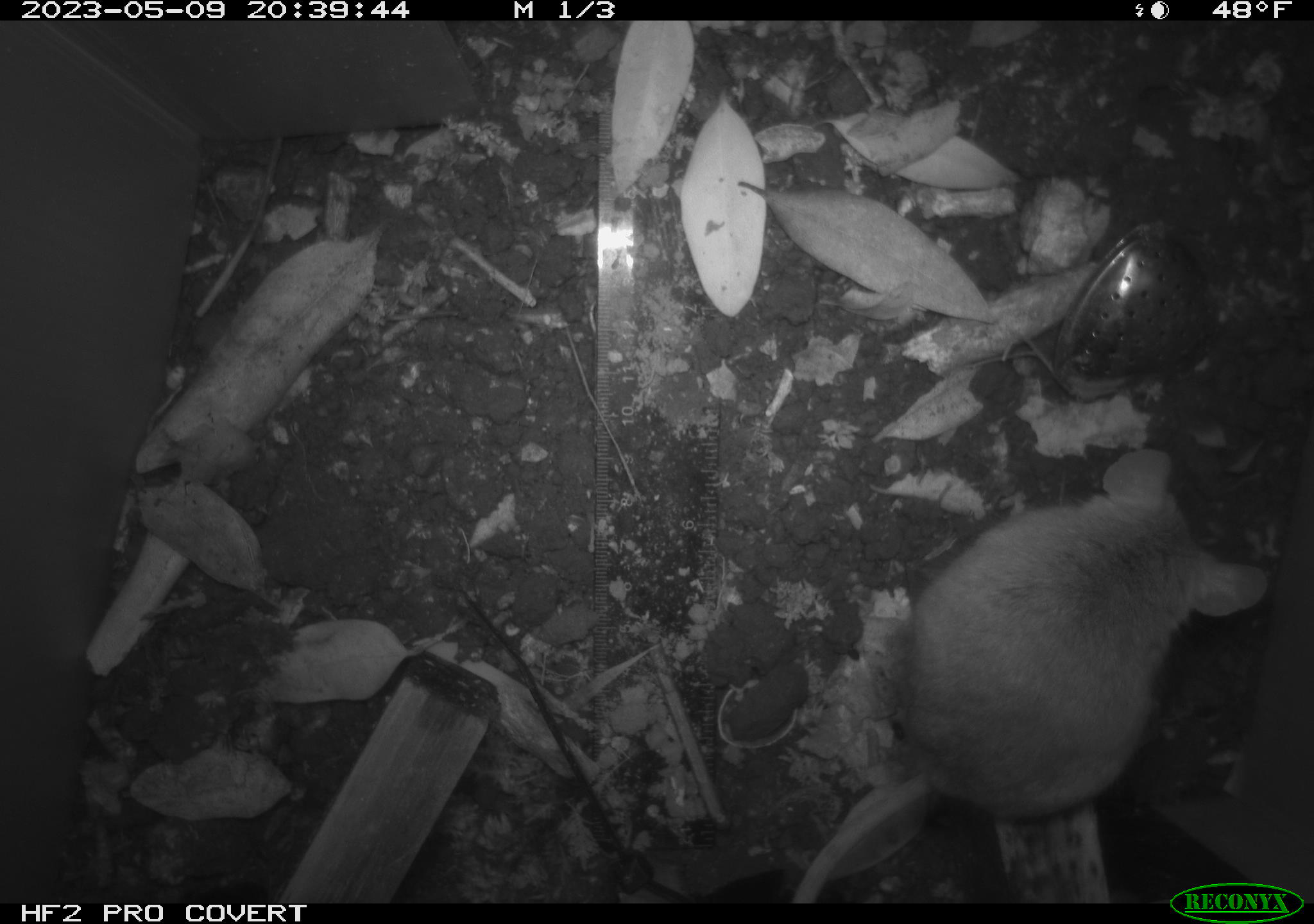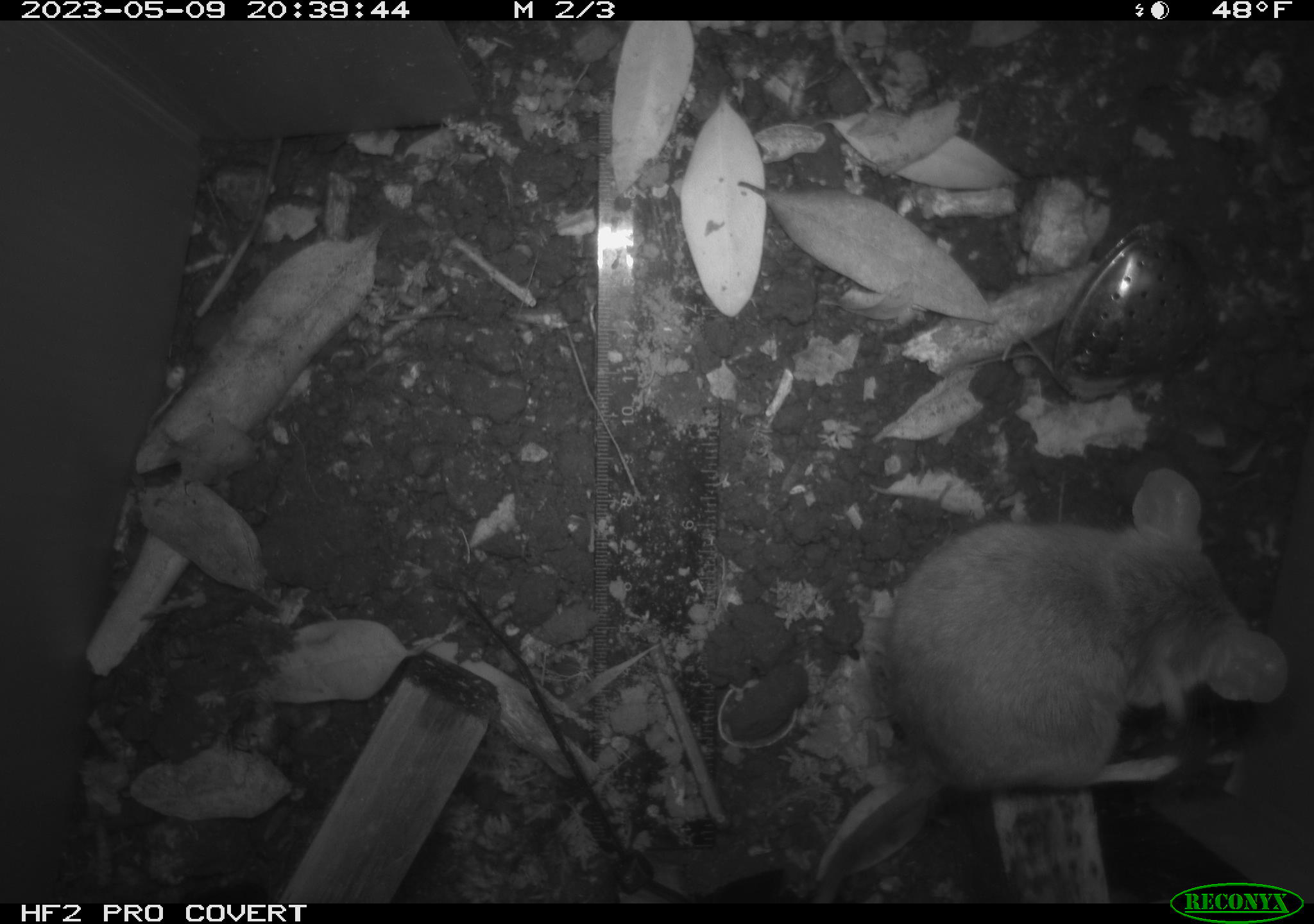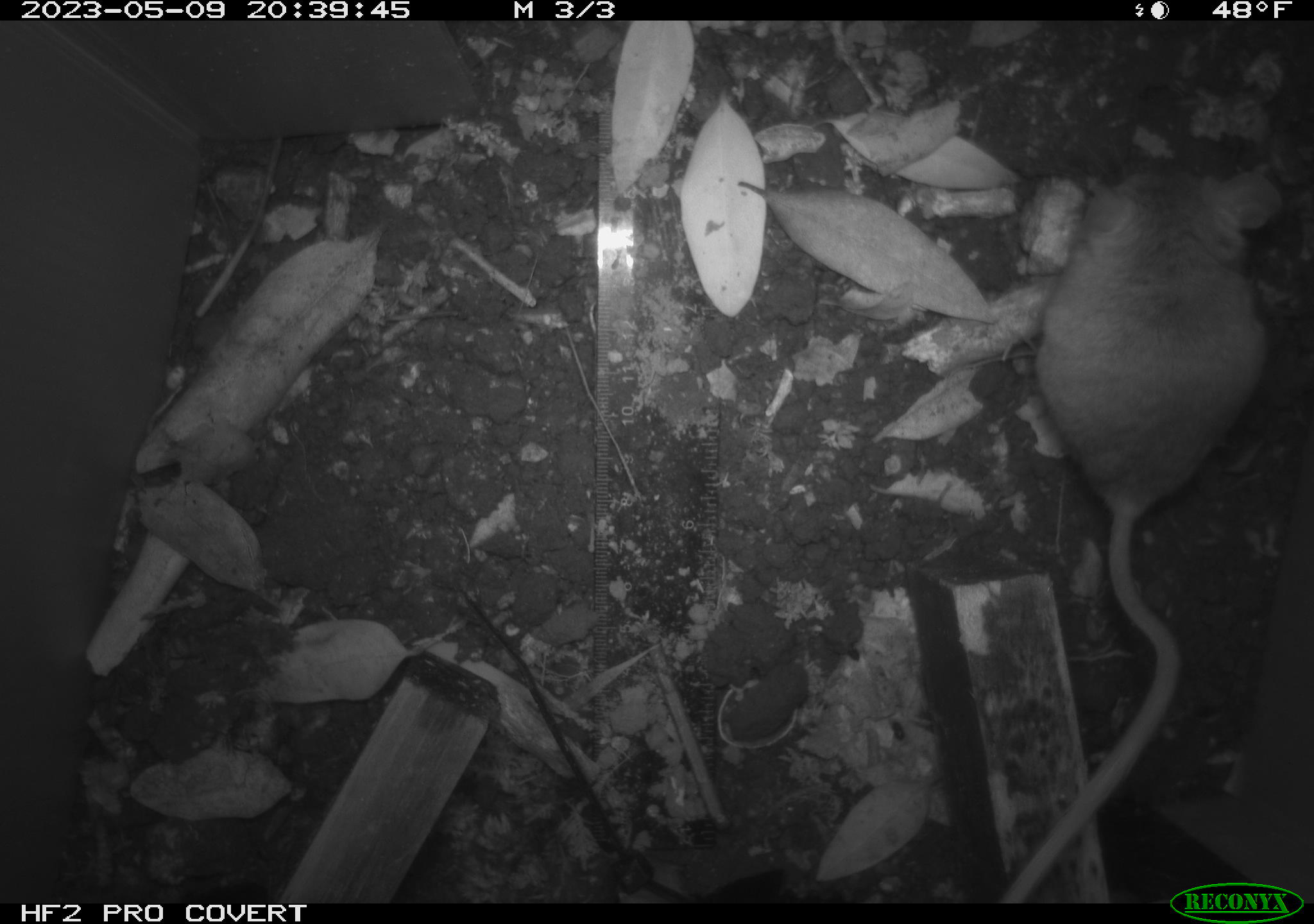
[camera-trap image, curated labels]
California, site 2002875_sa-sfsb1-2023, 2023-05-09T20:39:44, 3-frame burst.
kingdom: Animalia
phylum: Chordata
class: Mammalia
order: Rodentia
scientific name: Rodentia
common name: mouse species